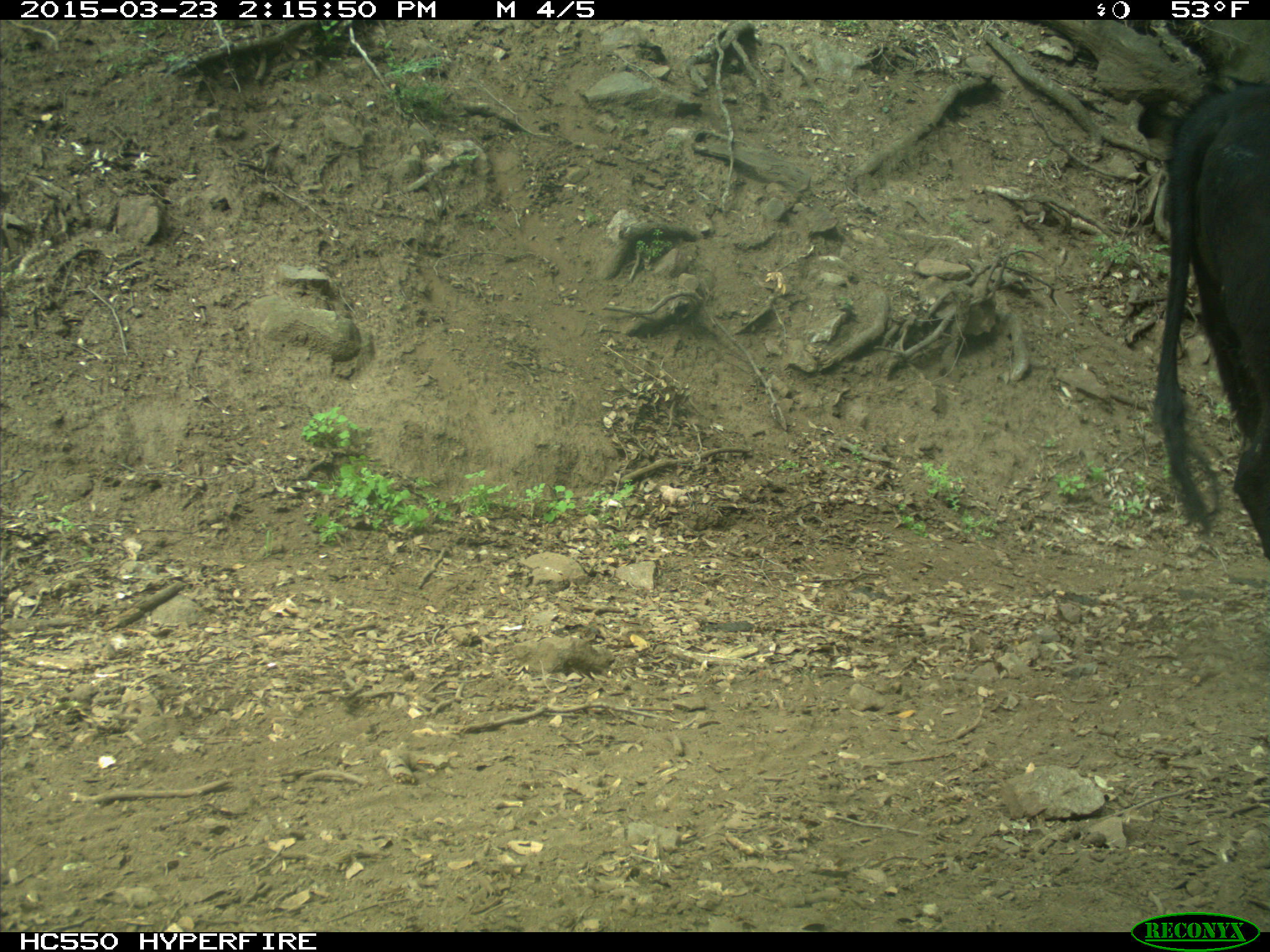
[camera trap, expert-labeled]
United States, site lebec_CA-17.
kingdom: Animalia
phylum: Chordata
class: Mammalia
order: Artiodactyla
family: Bovidae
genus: Bos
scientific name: Bos taurus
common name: domestic cow